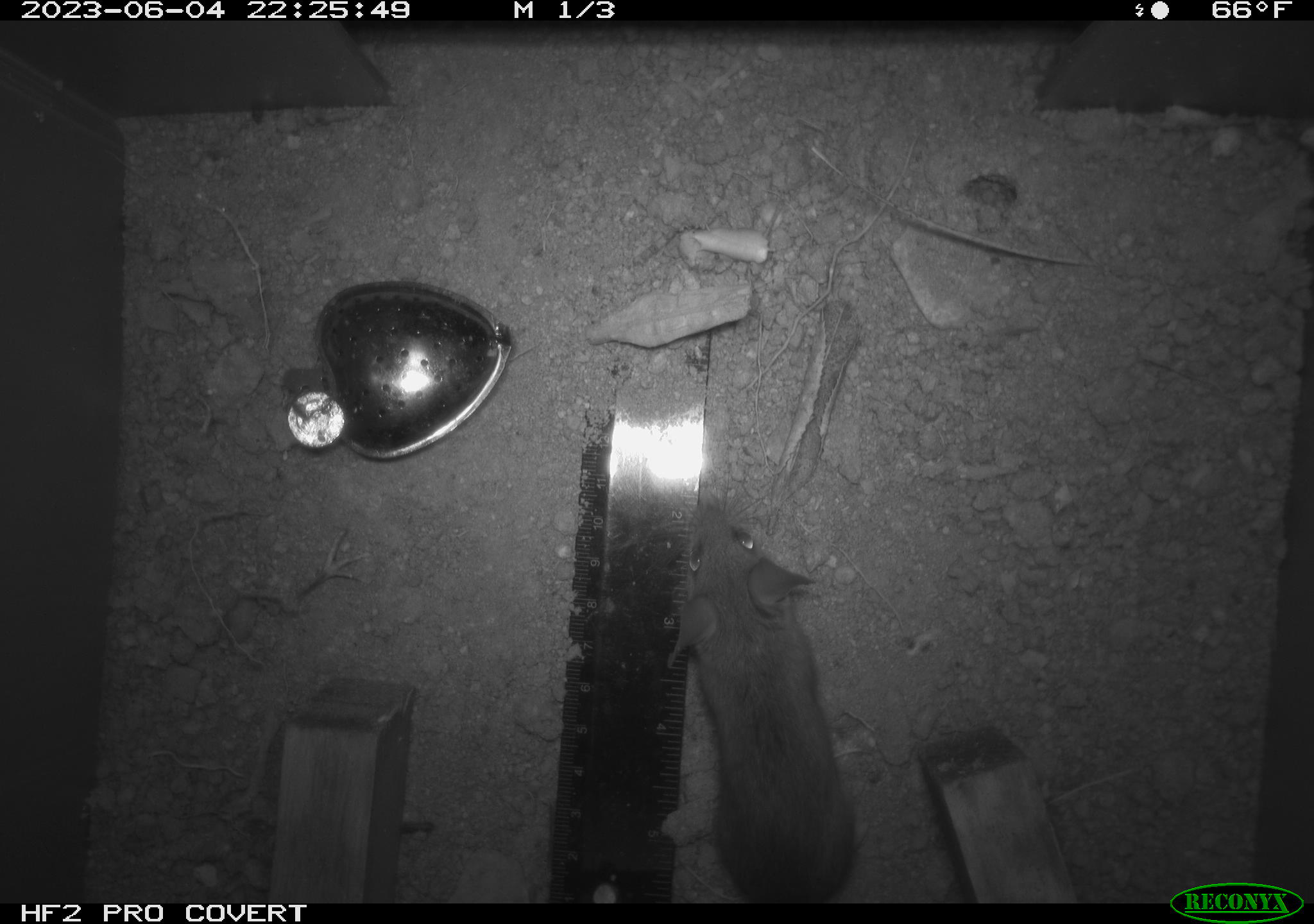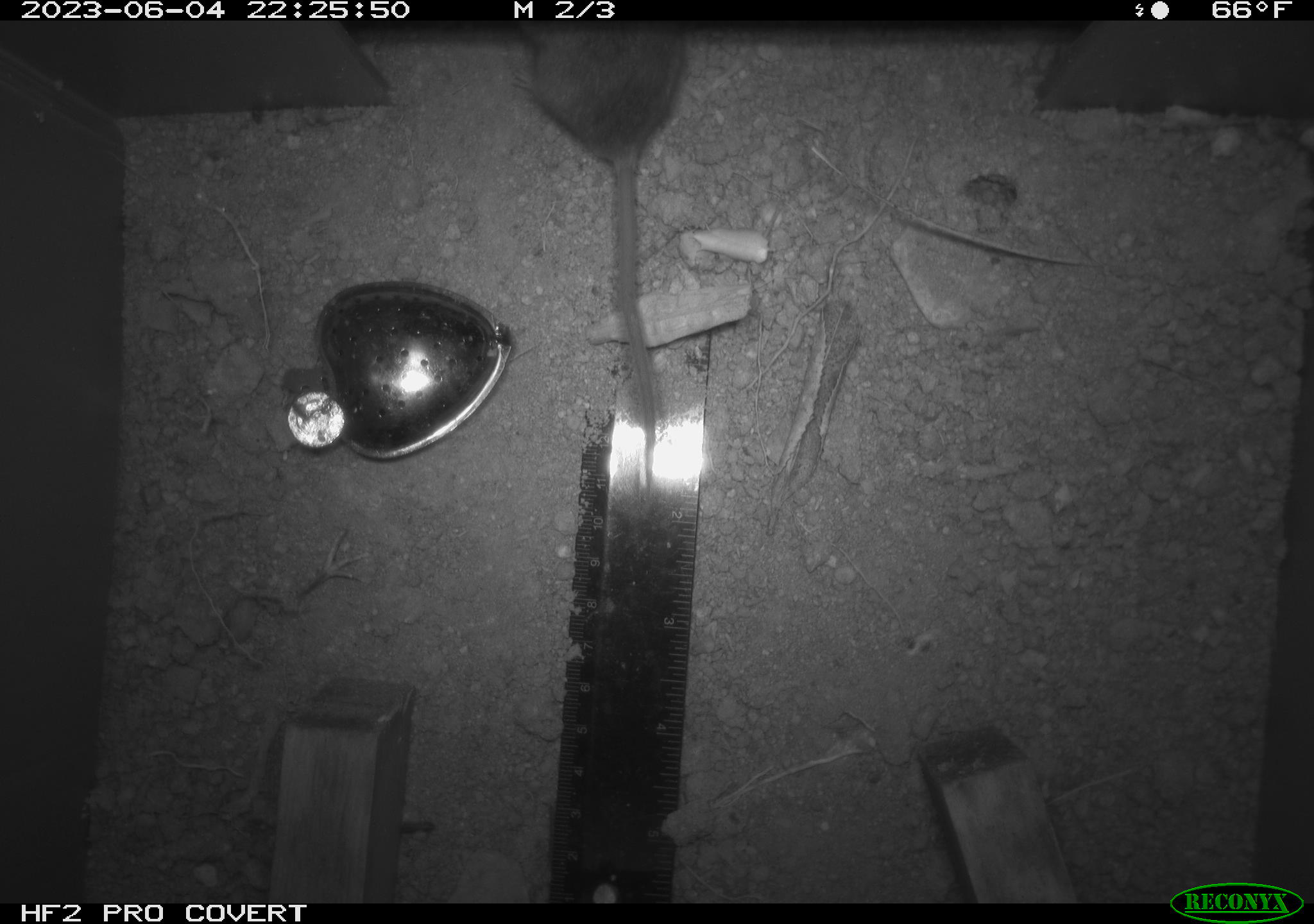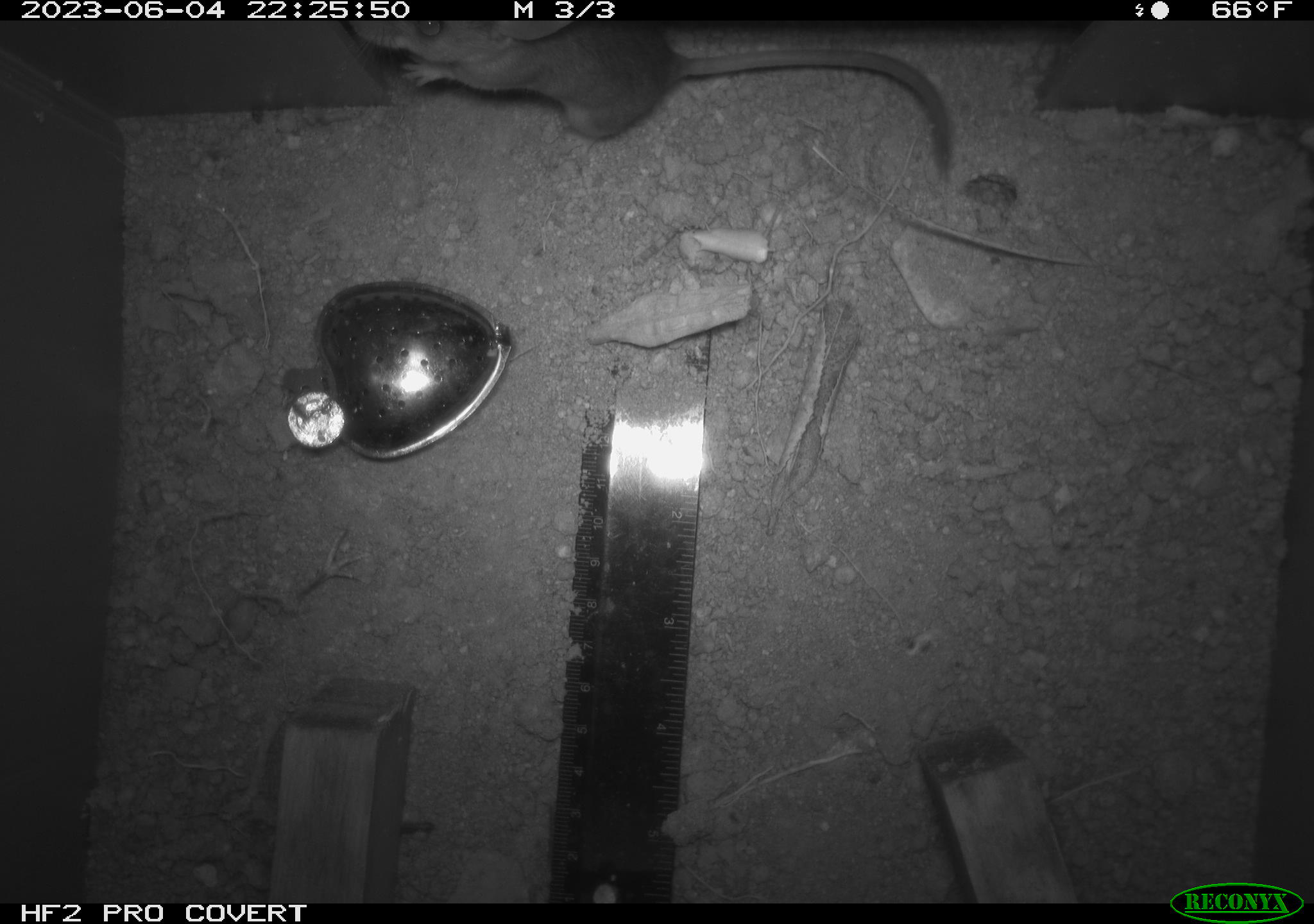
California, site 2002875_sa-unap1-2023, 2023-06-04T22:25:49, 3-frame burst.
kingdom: Animalia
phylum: Chordata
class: Mammalia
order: Rodentia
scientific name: Rodentia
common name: mouse species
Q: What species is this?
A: Mouse species (Rodentia).